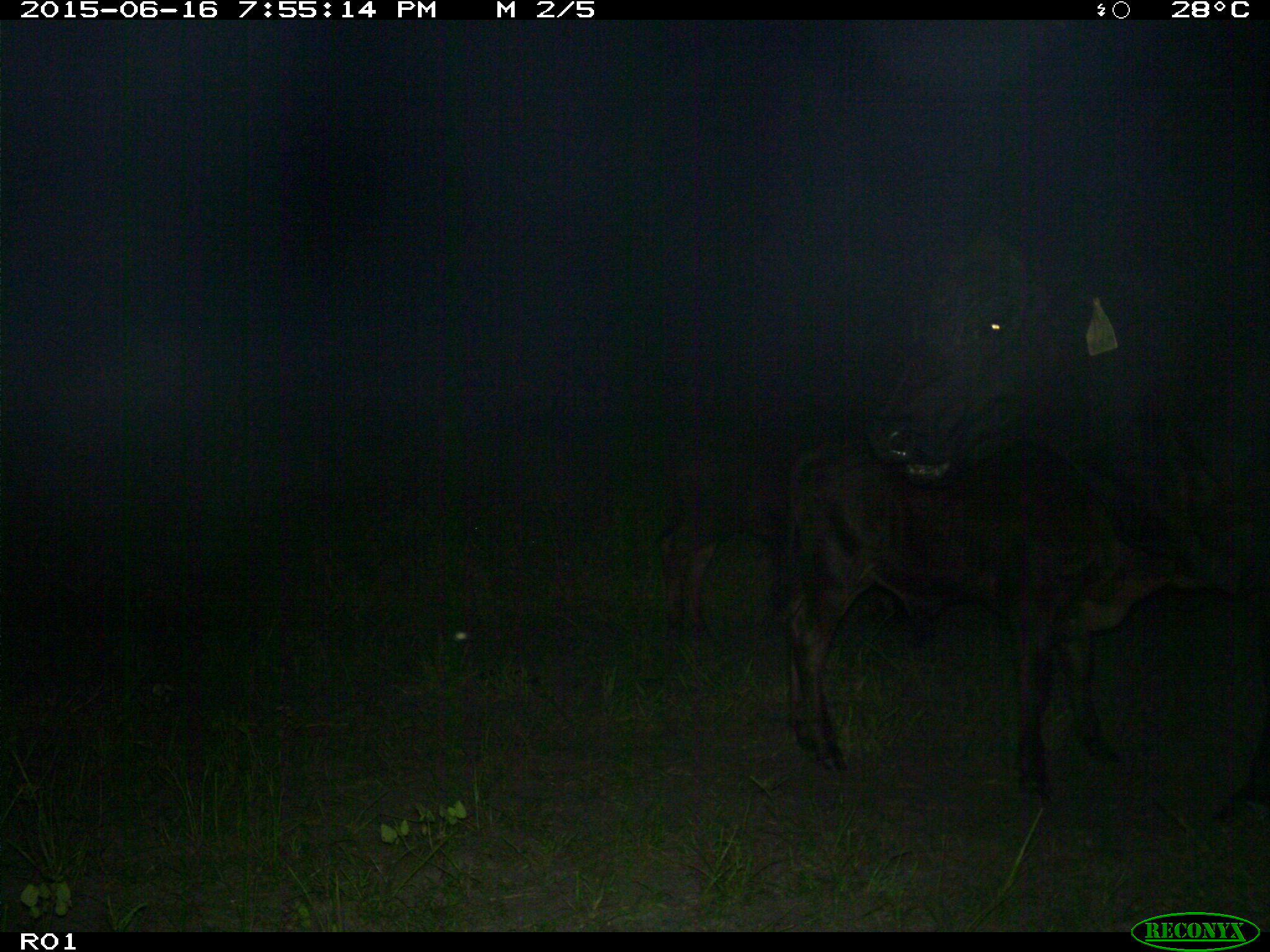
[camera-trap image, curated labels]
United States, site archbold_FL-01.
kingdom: Animalia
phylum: Chordata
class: Mammalia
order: Artiodactyla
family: Bovidae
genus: Bos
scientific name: Bos taurus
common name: domestic cow